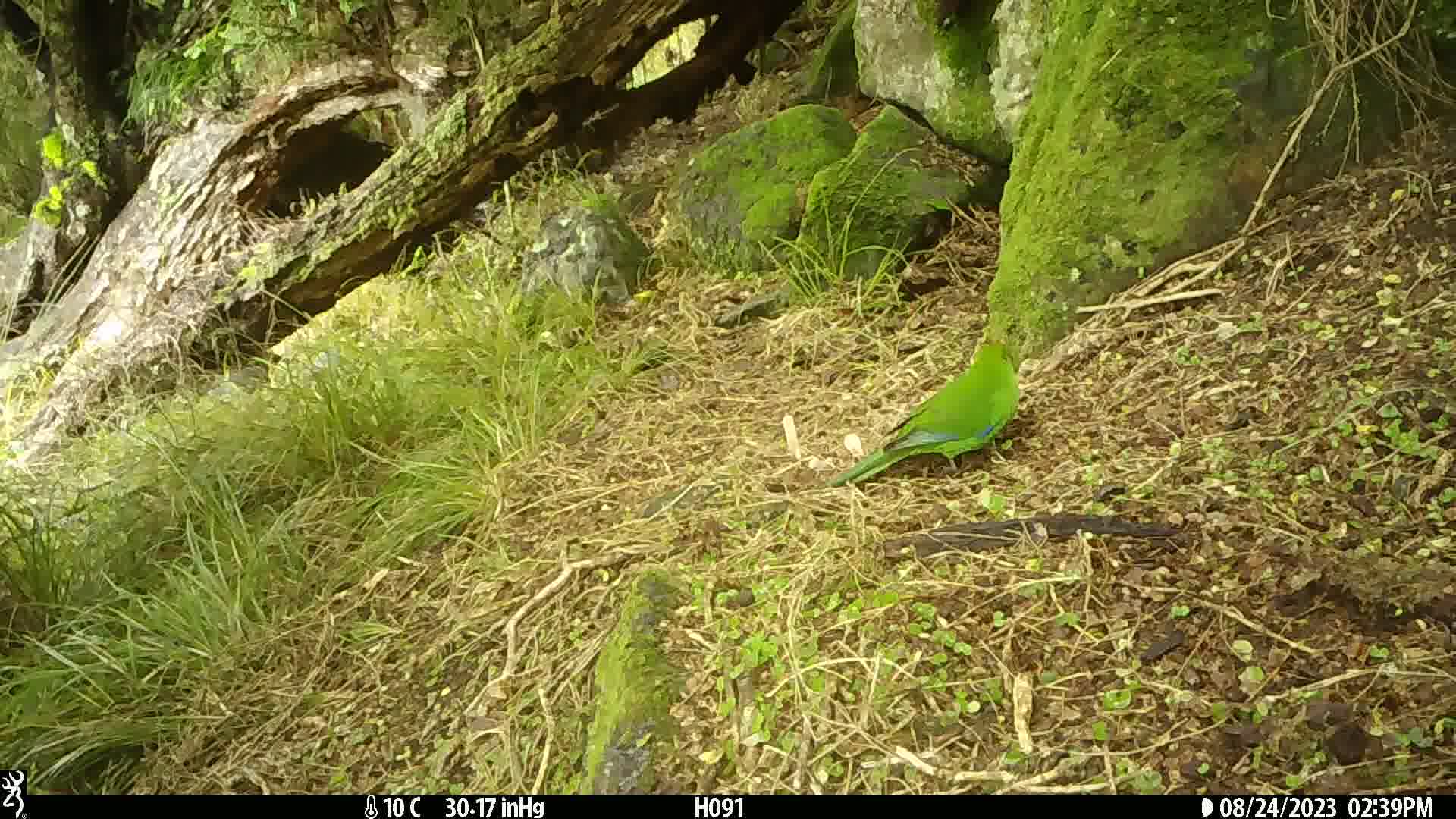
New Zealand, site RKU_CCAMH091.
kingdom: Animalia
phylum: Chordata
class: Aves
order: Psittaciformes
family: Psittaculidae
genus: Cyanoramphus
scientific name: Cyanoramphus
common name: parakeet